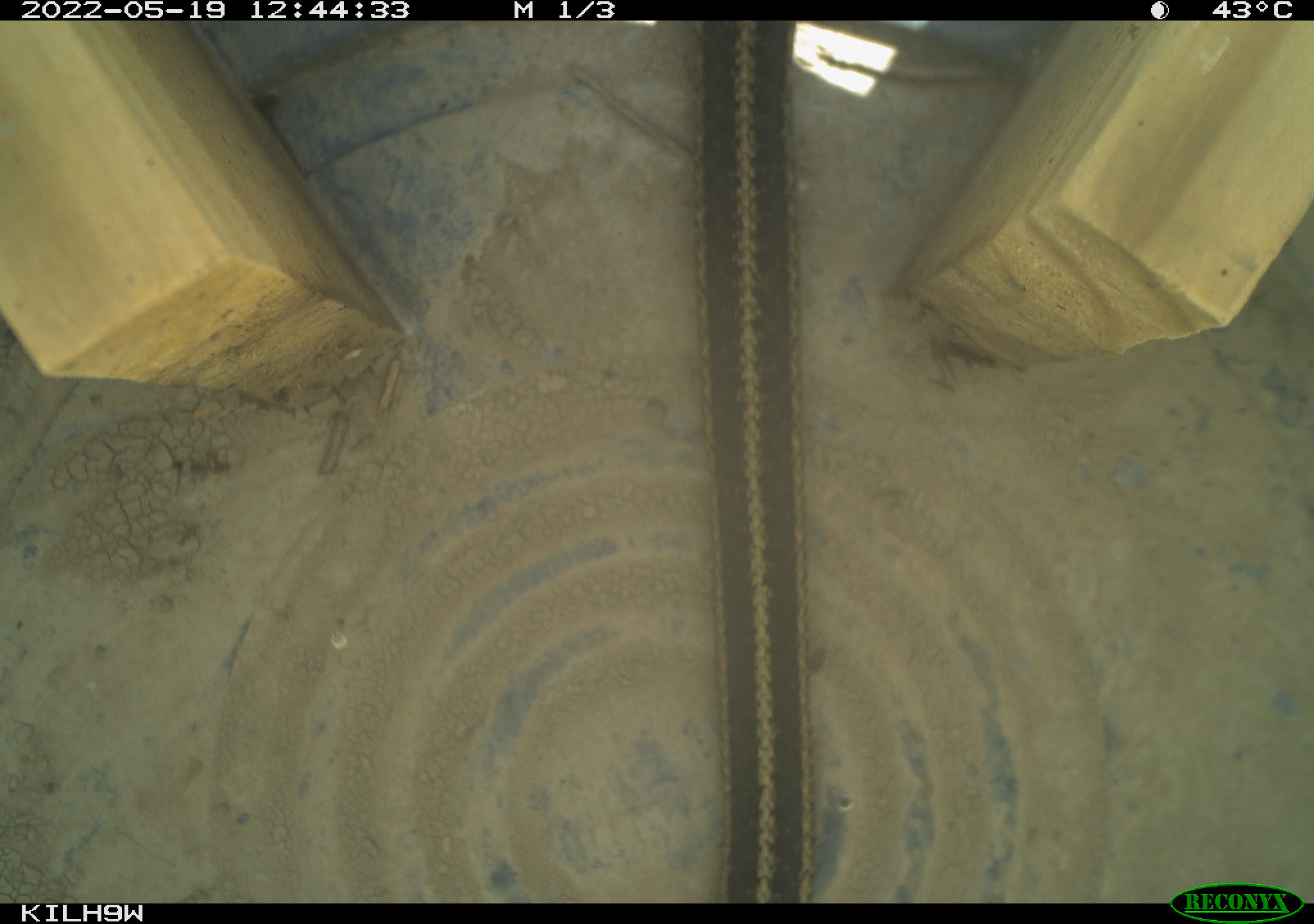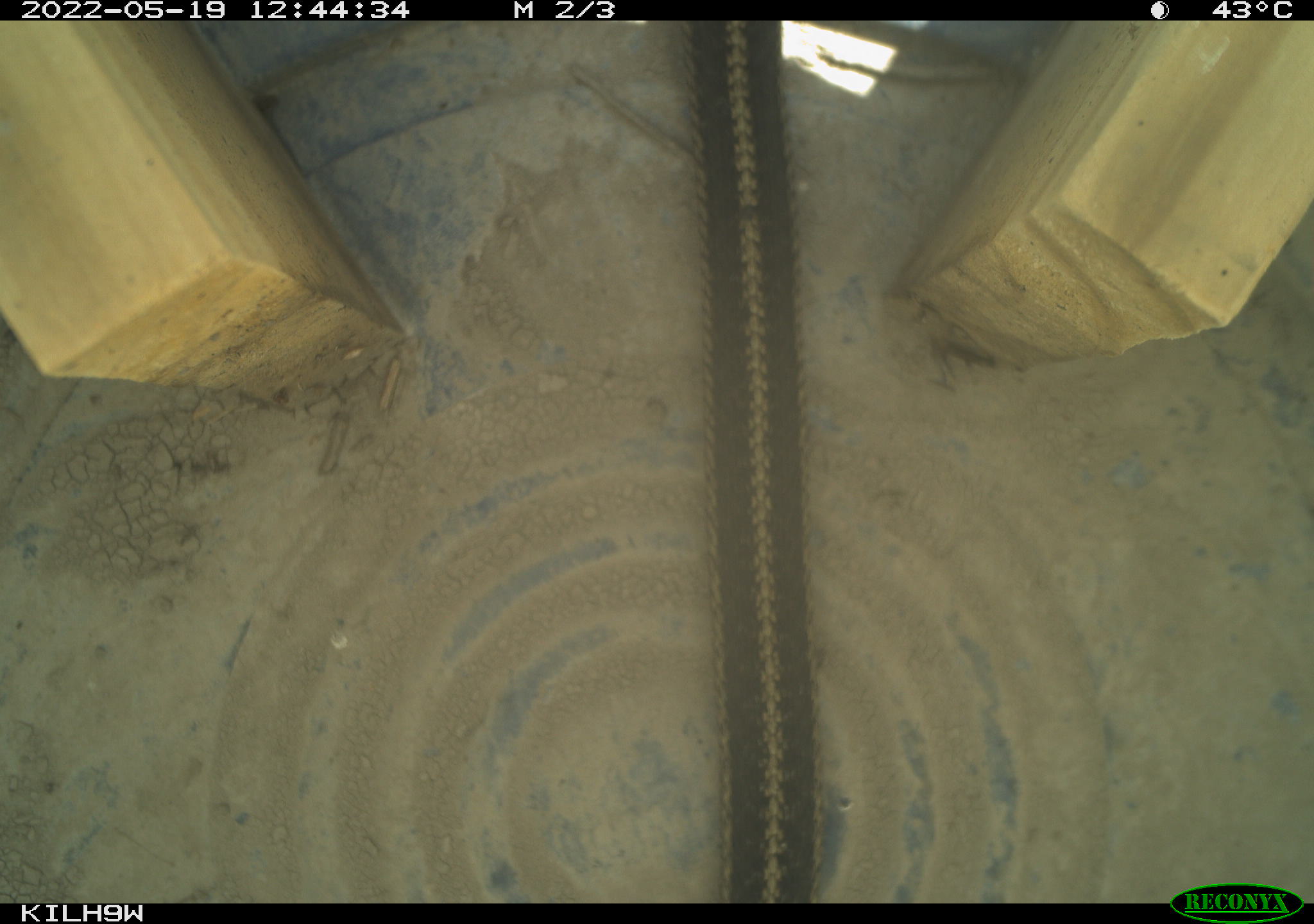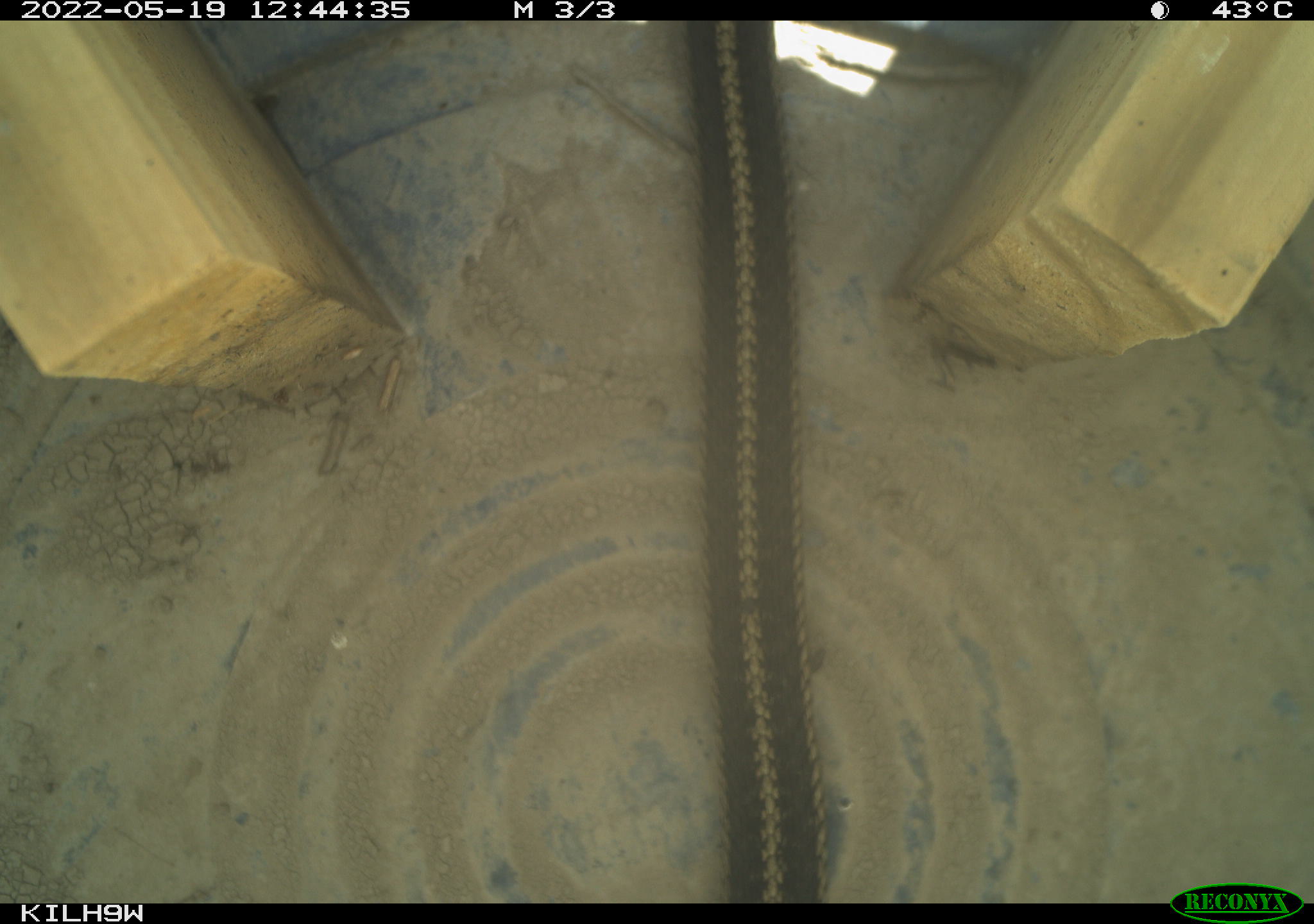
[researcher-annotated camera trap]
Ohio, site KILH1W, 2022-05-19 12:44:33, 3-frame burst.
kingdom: Animalia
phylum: Chordata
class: Reptilia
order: Squamata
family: Colubridae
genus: Thamnophis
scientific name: Thamnophis sirtalis sirtalis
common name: eastern gartersnake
Eastern gartersnake (Thamnophis sirtalis sirtalis).